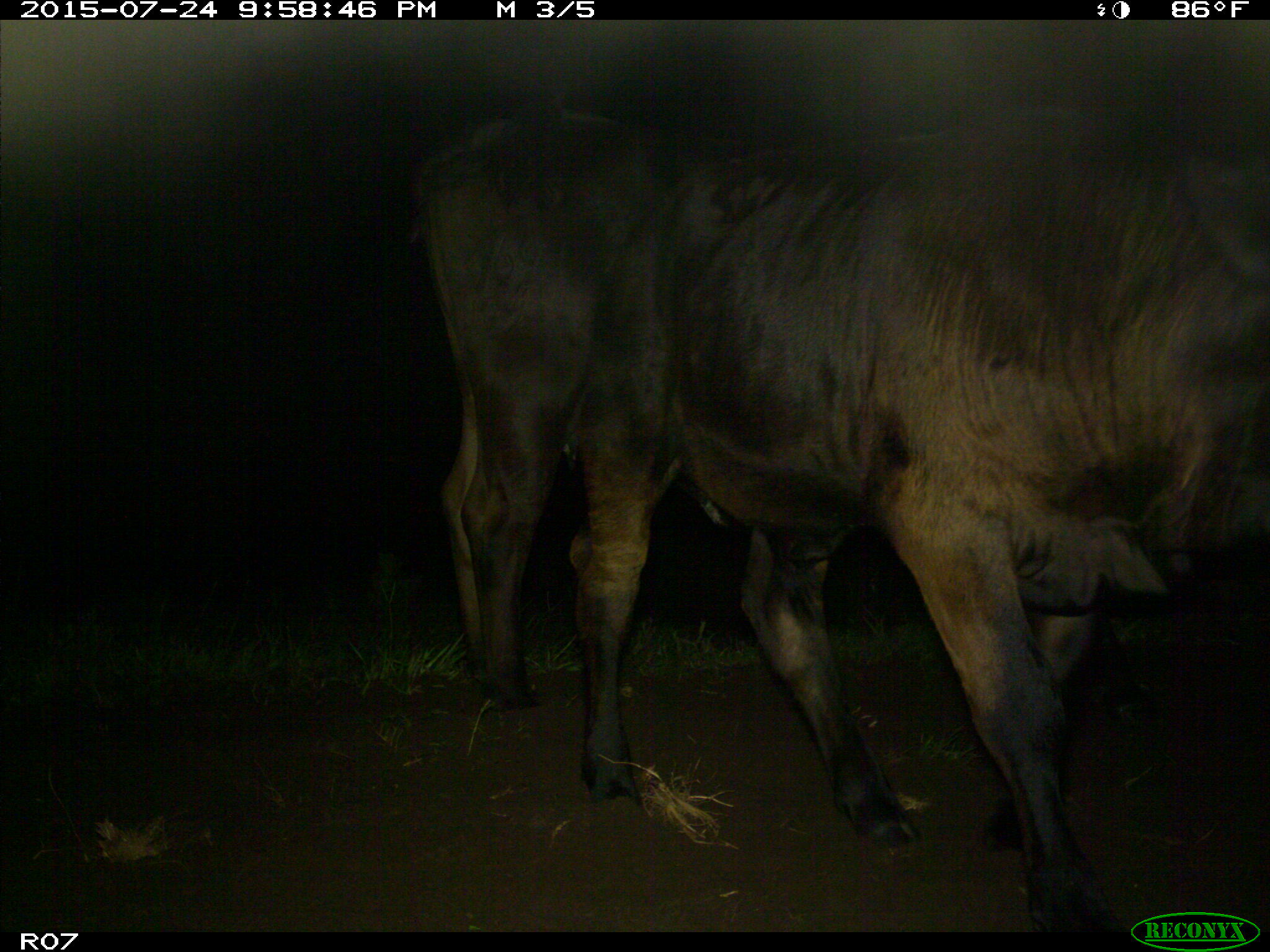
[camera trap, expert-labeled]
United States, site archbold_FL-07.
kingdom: Animalia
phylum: Chordata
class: Mammalia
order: Artiodactyla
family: Bovidae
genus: Bos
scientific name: Bos taurus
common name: domestic cow